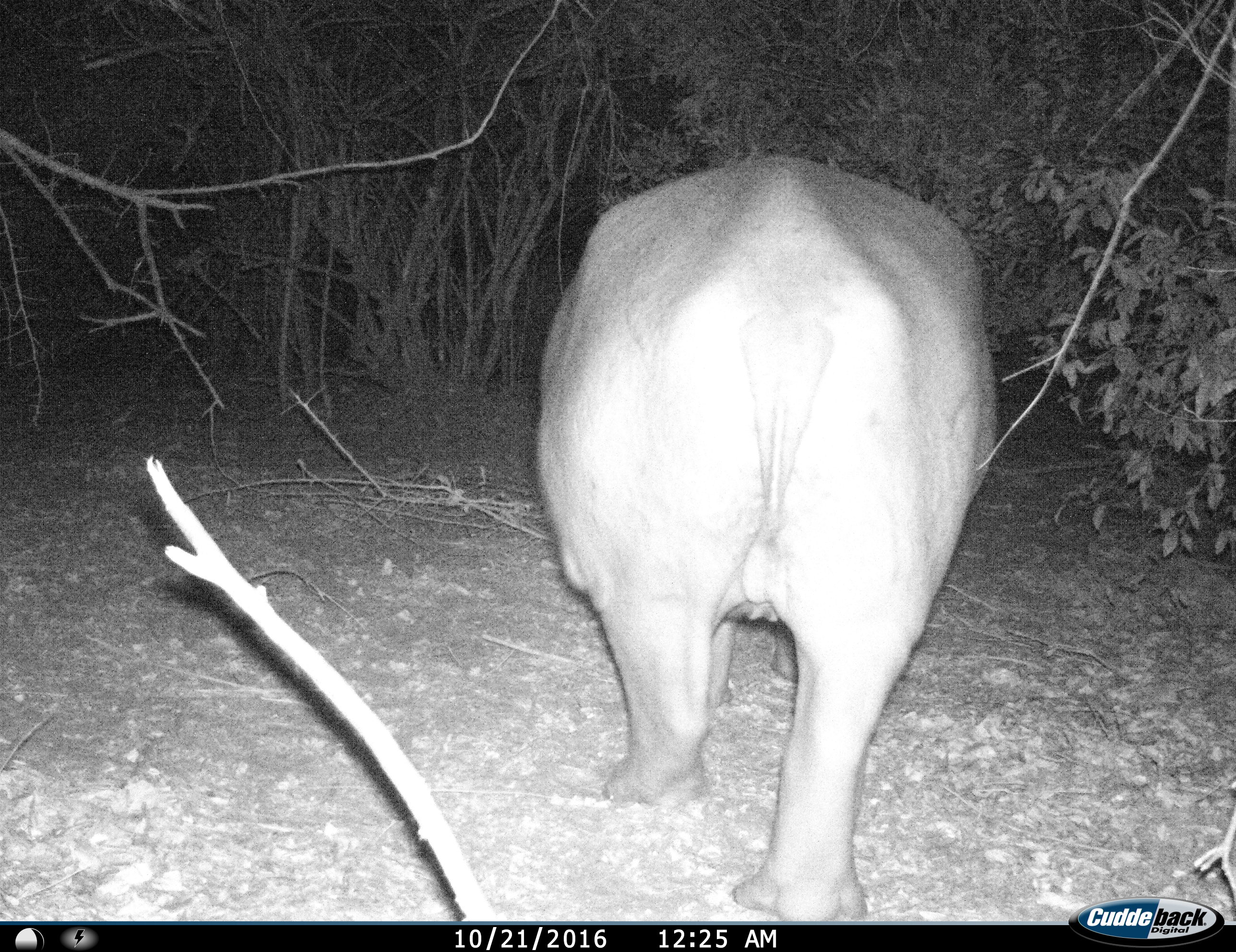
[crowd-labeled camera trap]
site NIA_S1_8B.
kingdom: Animalia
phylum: Chordata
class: Mammalia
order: Artiodactyla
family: Hippopotamidae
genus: Hippopotamus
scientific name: Hippopotamus amphibius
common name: hippopotamus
Hippopotamus (Hippopotamus amphibius), count 1. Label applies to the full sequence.